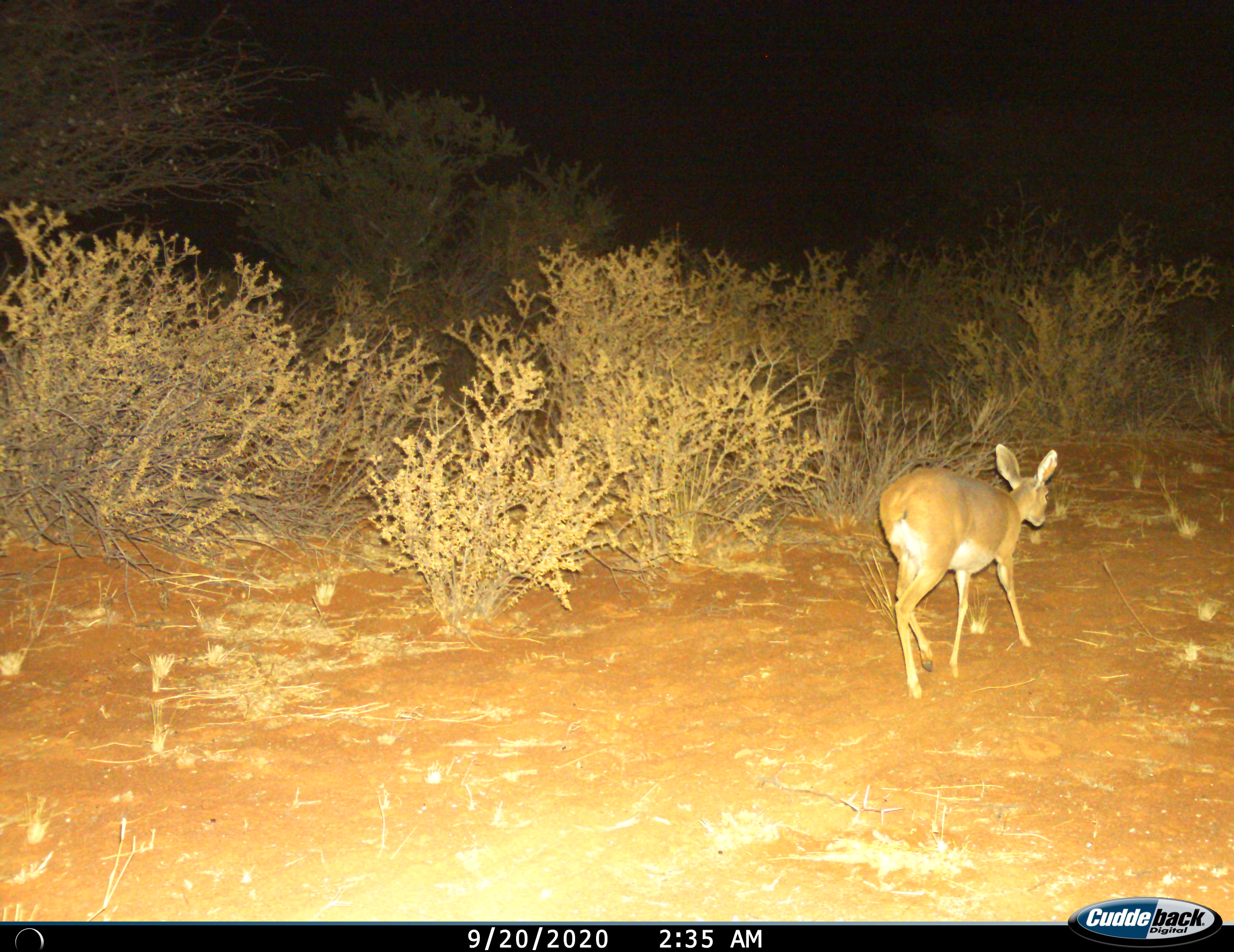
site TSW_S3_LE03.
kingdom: Animalia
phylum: Chordata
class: Mammalia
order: Artiodactyla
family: Bovidae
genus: Raphicerus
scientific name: Raphicerus campestris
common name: steenbok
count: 1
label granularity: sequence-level